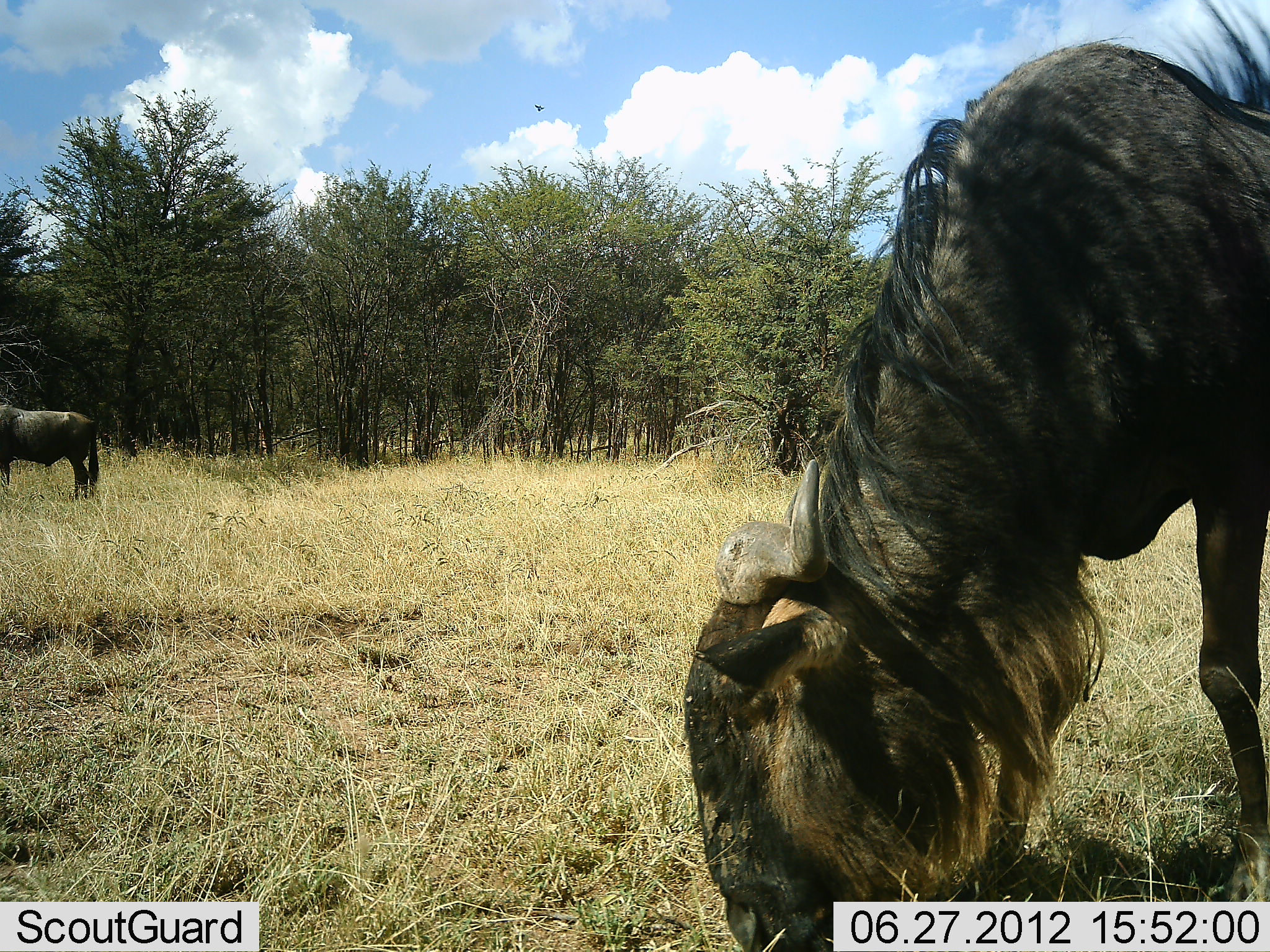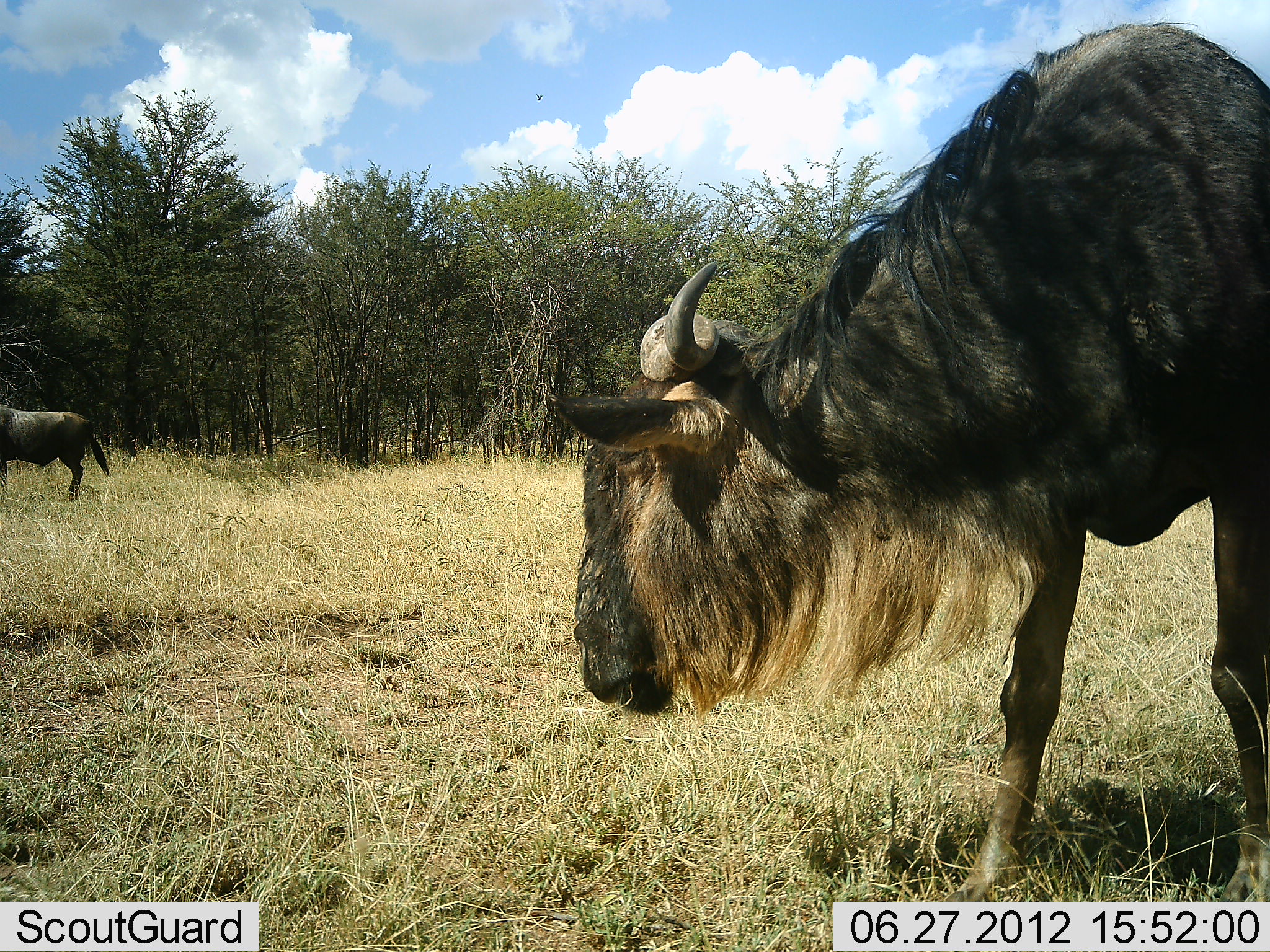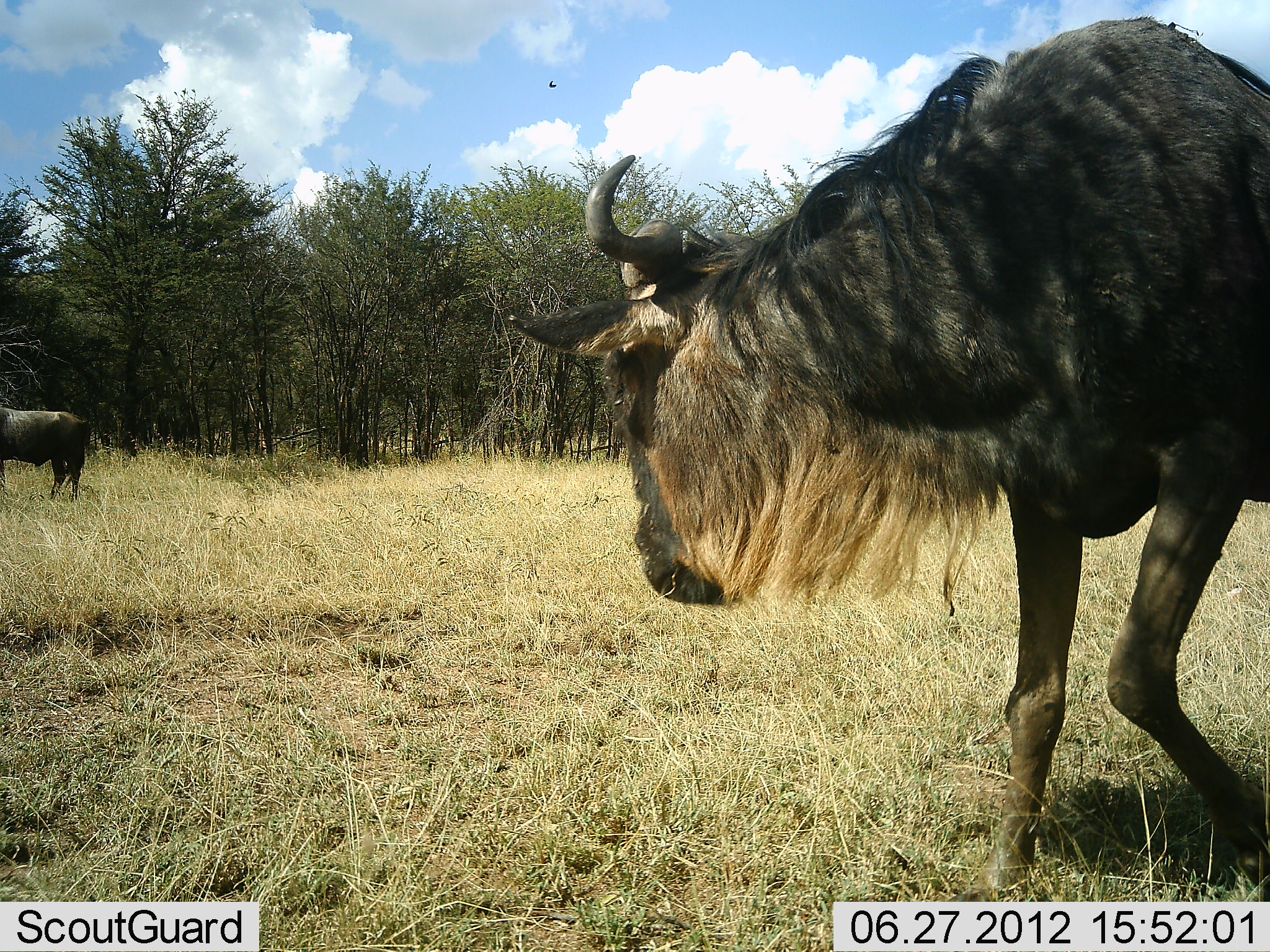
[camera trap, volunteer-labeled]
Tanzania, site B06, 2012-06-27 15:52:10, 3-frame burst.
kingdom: Animalia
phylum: Chordata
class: Mammalia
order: Artiodactyla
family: Bovidae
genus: Connochaetes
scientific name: Connochaetes taurinus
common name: blue wildebeest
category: wildebeest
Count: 2.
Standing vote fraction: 55%.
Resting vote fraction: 0%.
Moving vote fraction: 27%.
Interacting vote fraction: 0%.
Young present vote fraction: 0%.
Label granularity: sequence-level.